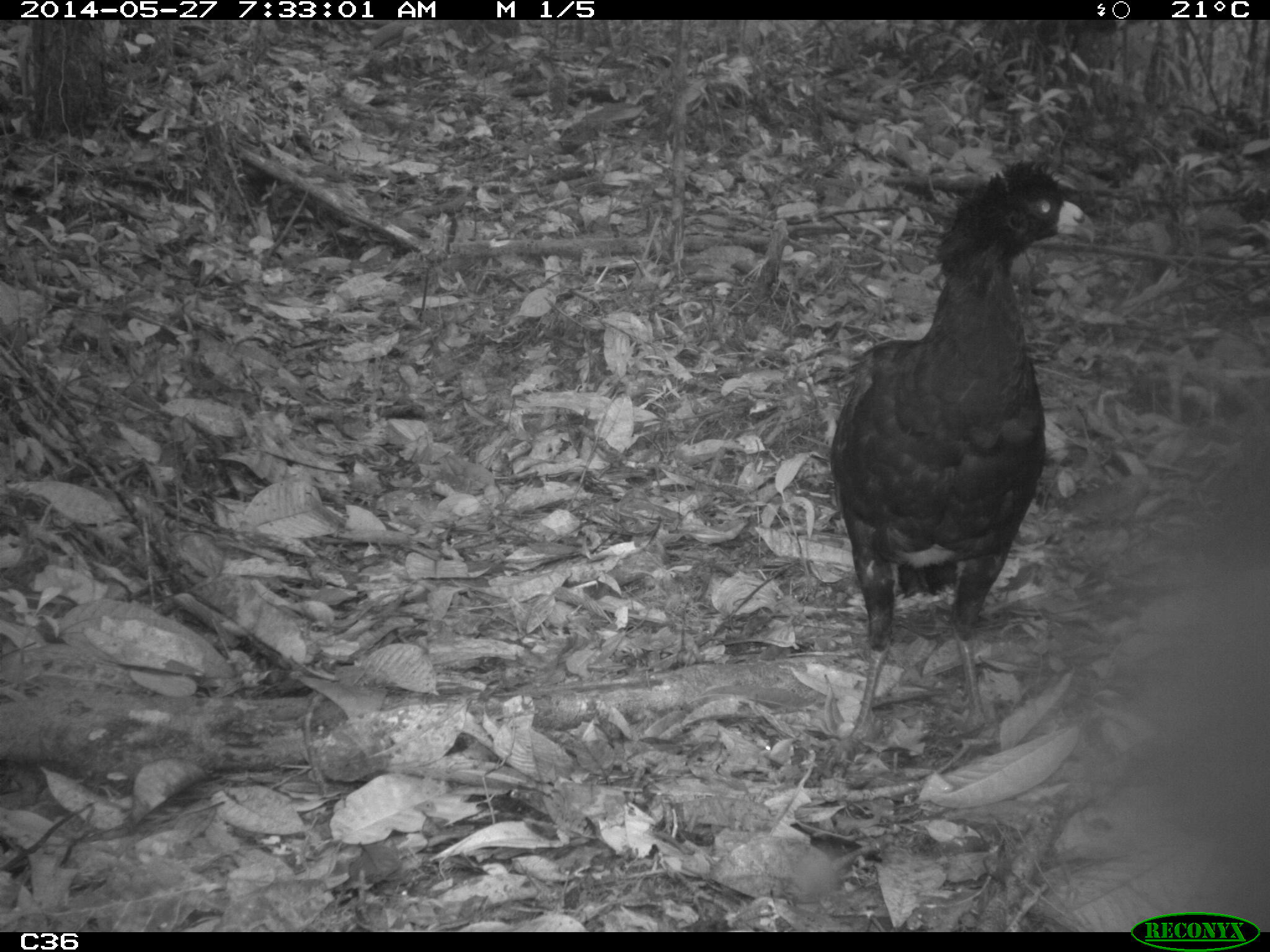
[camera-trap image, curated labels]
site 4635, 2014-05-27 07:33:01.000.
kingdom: Animalia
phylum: Chordata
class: Aves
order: Galliformes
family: Cracidae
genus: Crax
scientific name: Crax alector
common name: black curassow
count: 2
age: adult